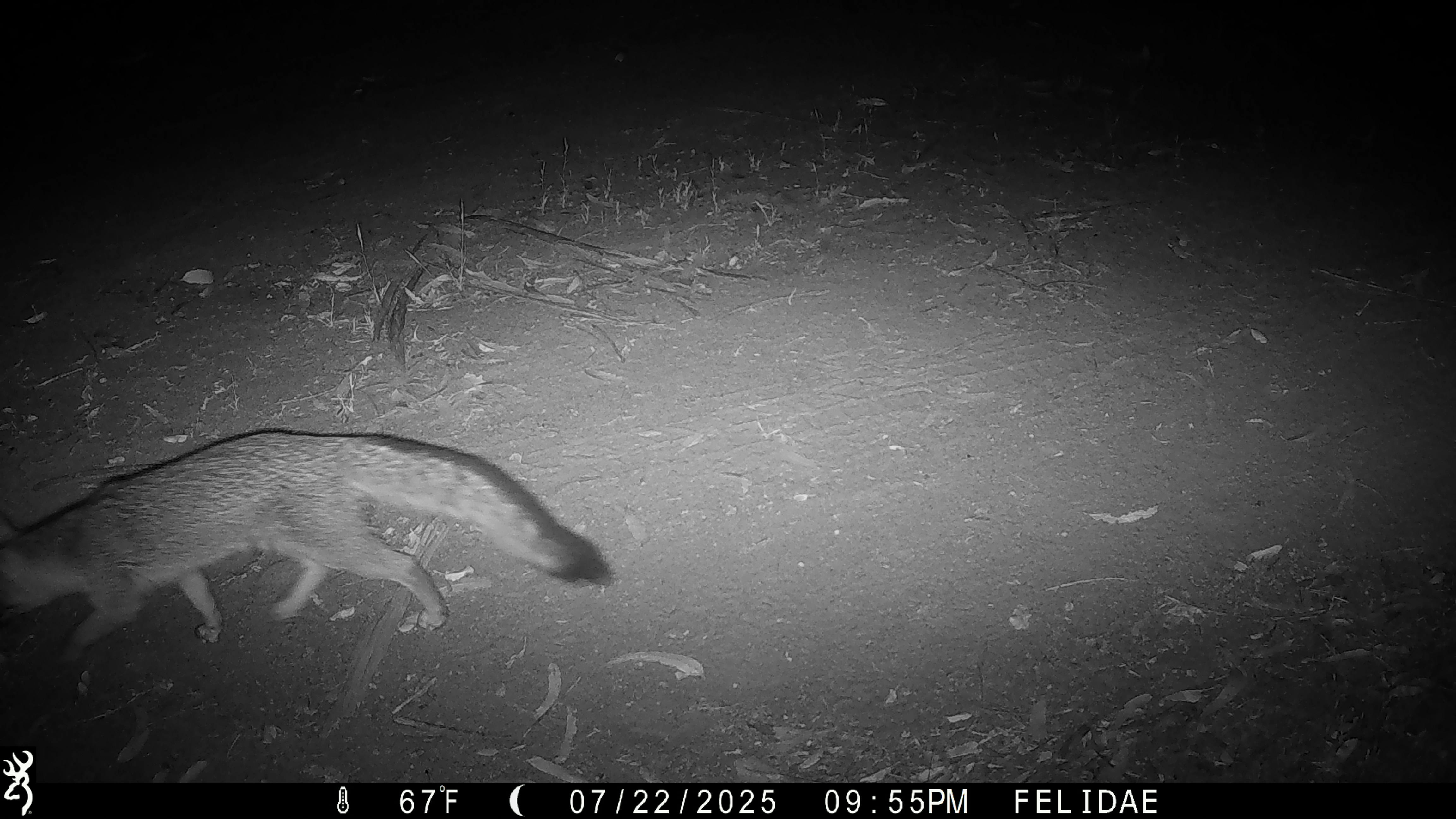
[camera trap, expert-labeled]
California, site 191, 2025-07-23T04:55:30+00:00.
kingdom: Animalia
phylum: Chordata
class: Mammalia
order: Carnivora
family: Canidae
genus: Urocyon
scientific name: Urocyon cinereoargenteus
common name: gray fox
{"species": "gray fox (Urocyon cinereoargenteus)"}